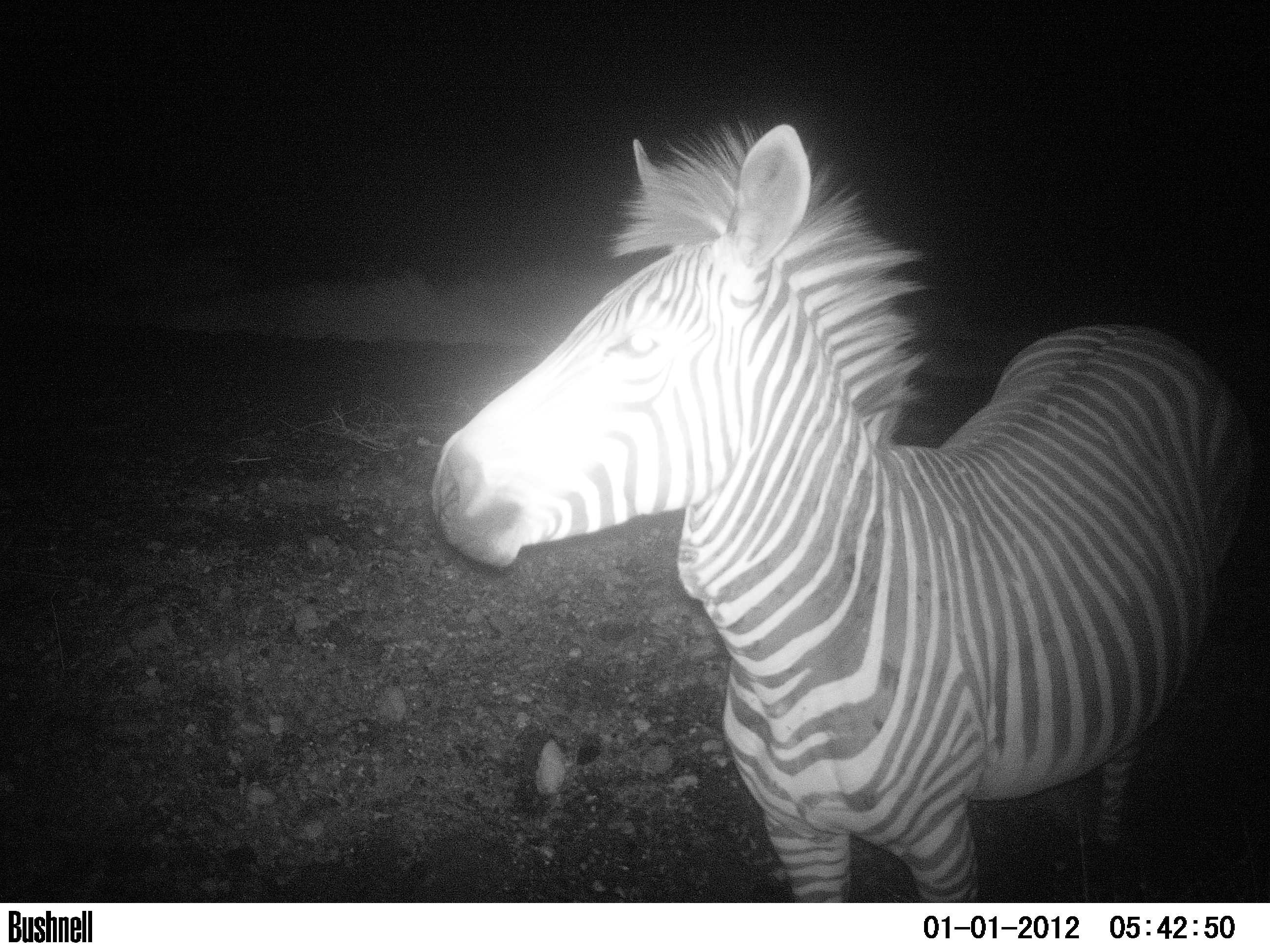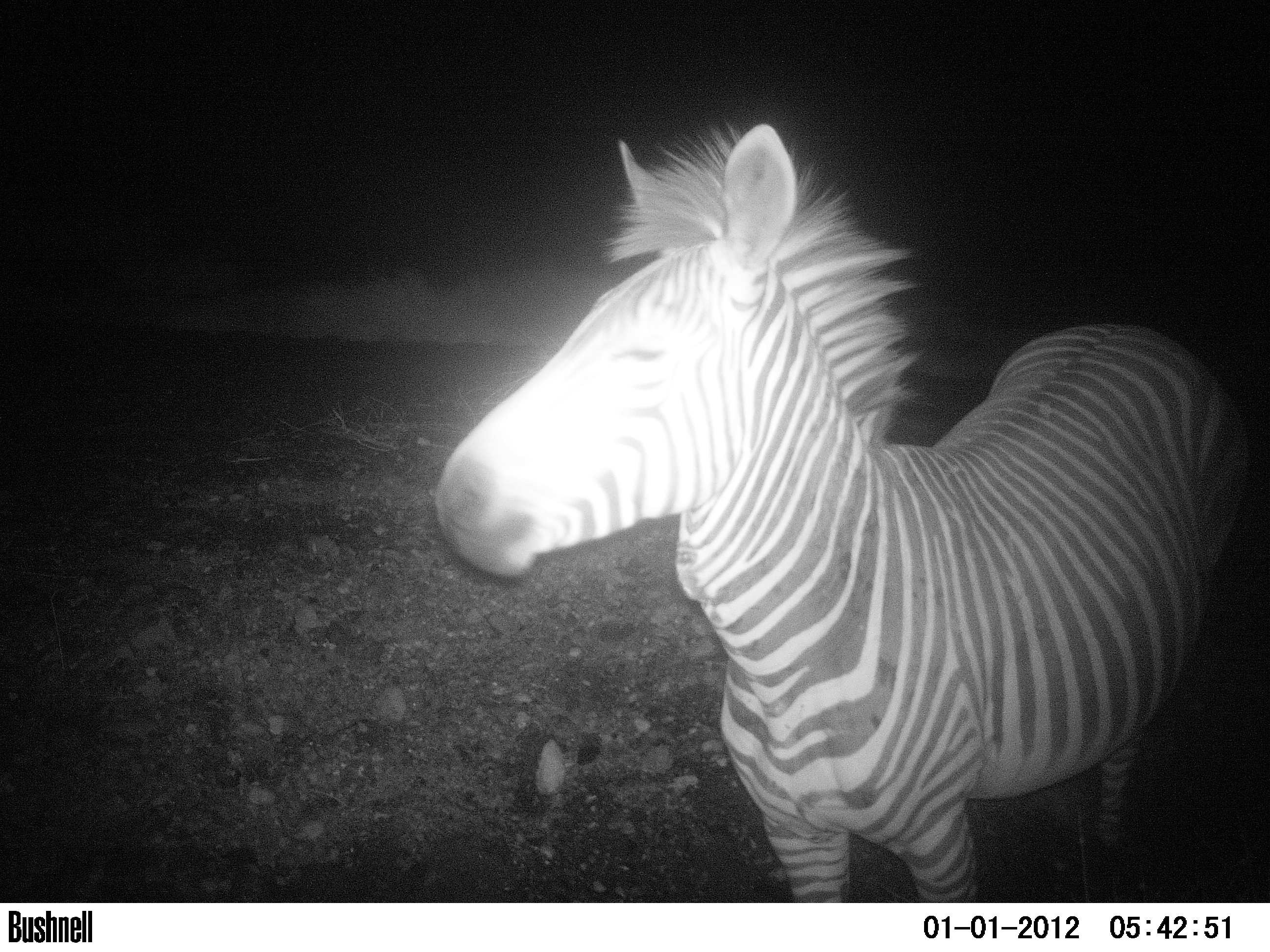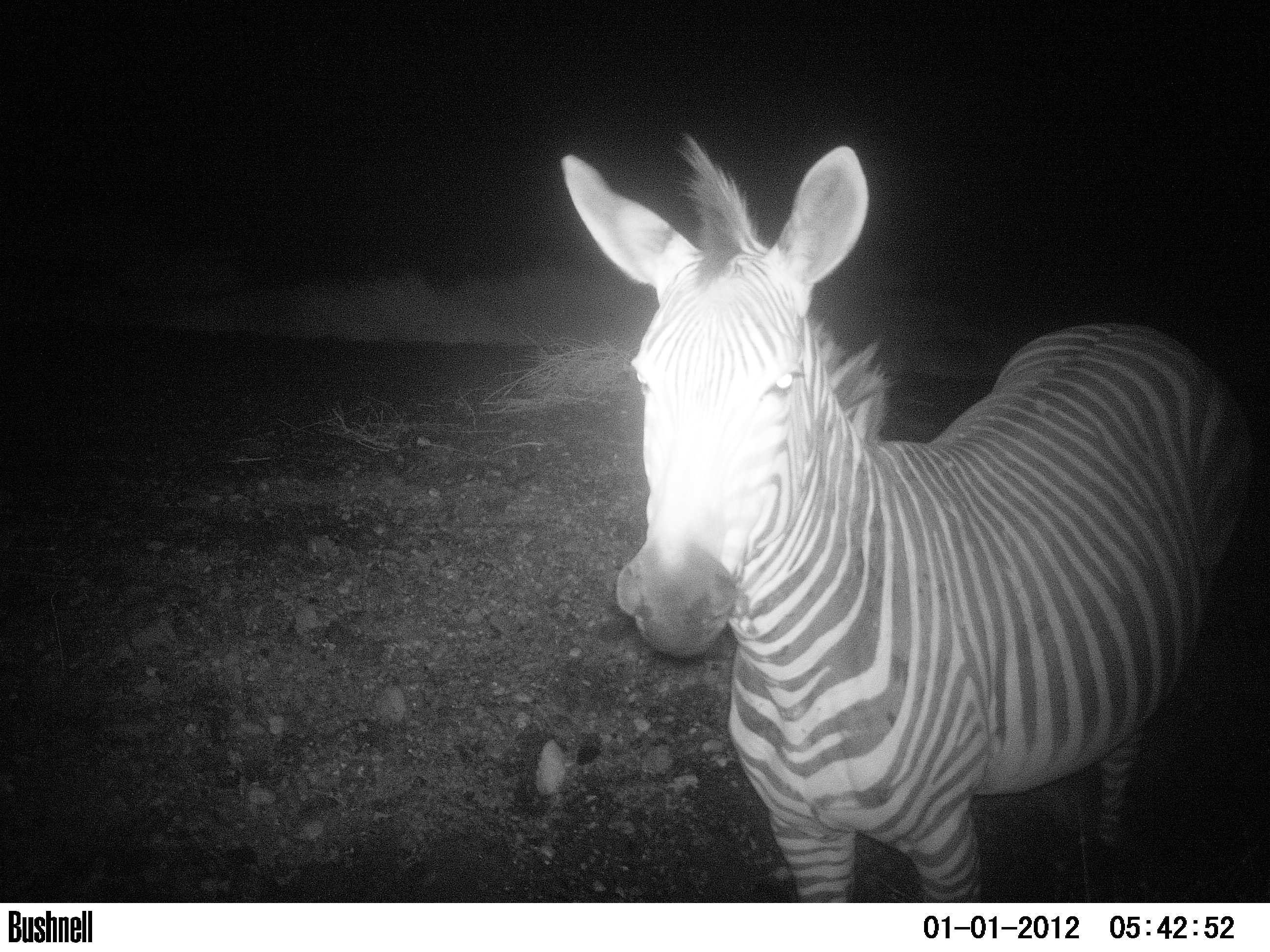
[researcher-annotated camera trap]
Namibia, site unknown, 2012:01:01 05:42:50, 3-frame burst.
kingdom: Animalia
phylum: Chordata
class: Mammalia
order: Perissodactyla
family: Equidae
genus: Equus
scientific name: Equus zebra hartmannae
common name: hartmann's mountain zebra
Equus zebra hartmannae (hartmann's mountain zebra).